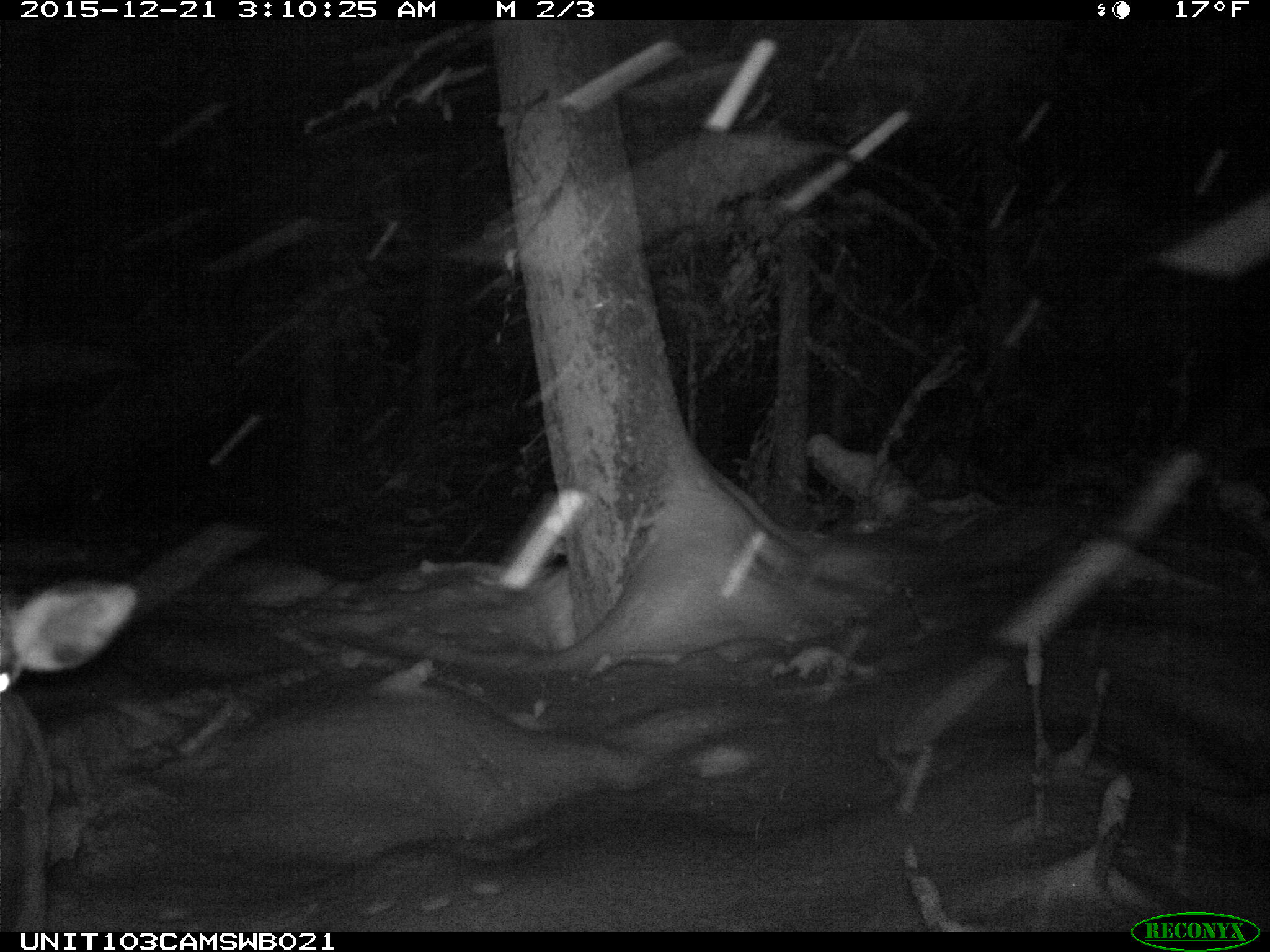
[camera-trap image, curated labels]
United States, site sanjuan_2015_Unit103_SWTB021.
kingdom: Animalia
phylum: Chordata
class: Mammalia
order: Artiodactyla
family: Cervidae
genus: Cervus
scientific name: Cervus elaphus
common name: red deer